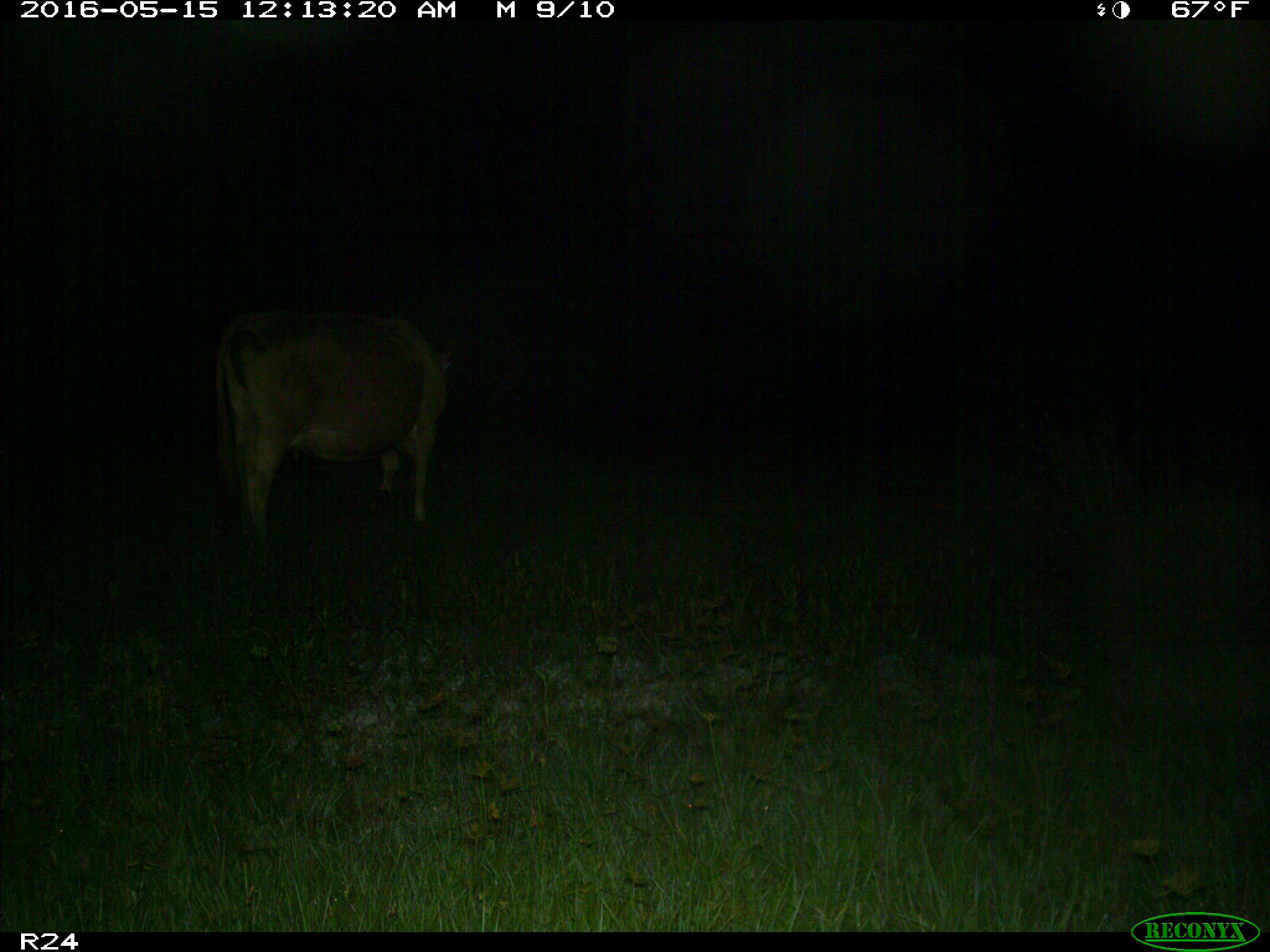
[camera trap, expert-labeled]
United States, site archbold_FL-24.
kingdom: Animalia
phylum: Chordata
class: Mammalia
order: Artiodactyla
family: Bovidae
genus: Bos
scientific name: Bos taurus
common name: domestic cow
Bos taurus (domestic cow).